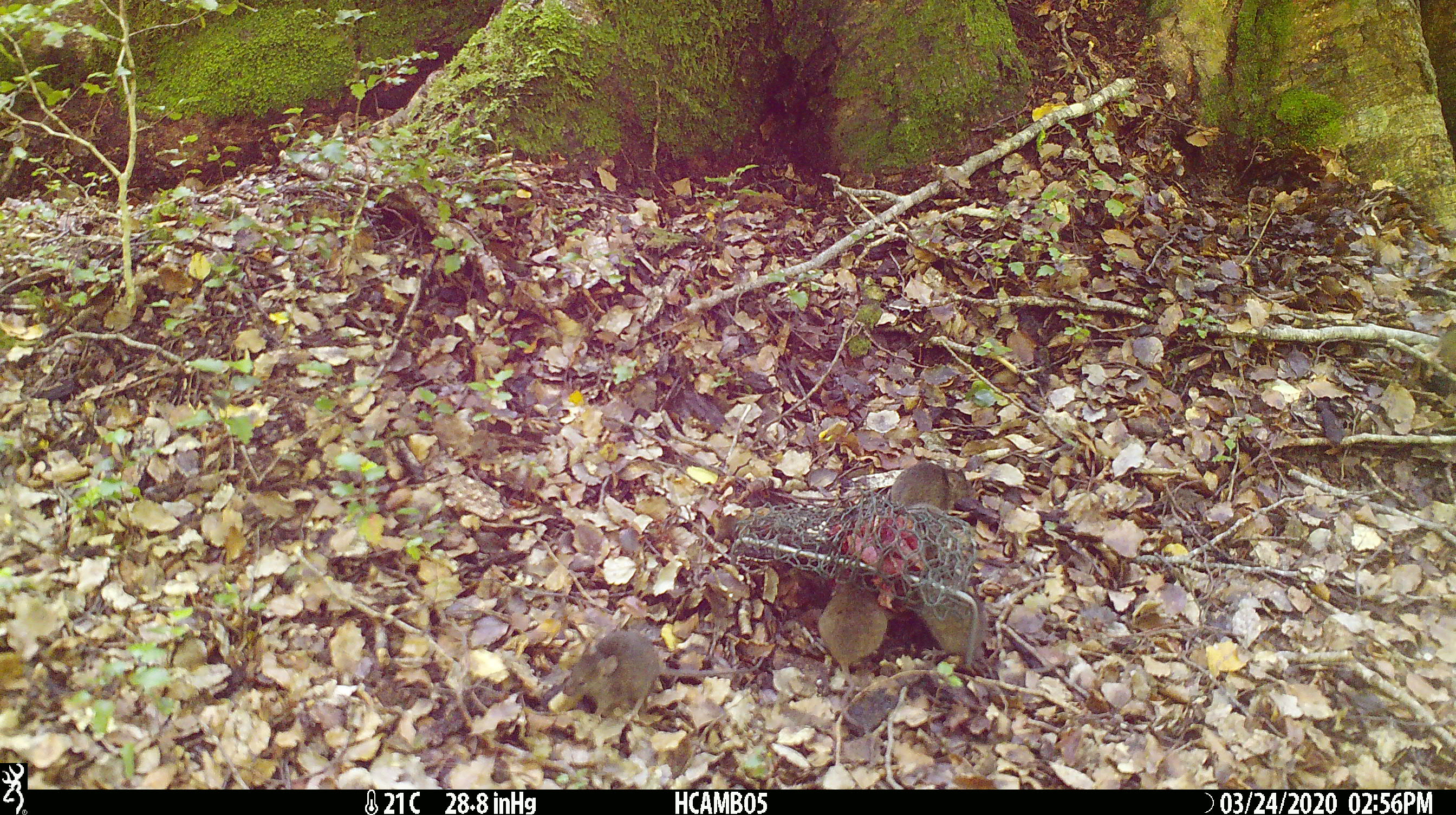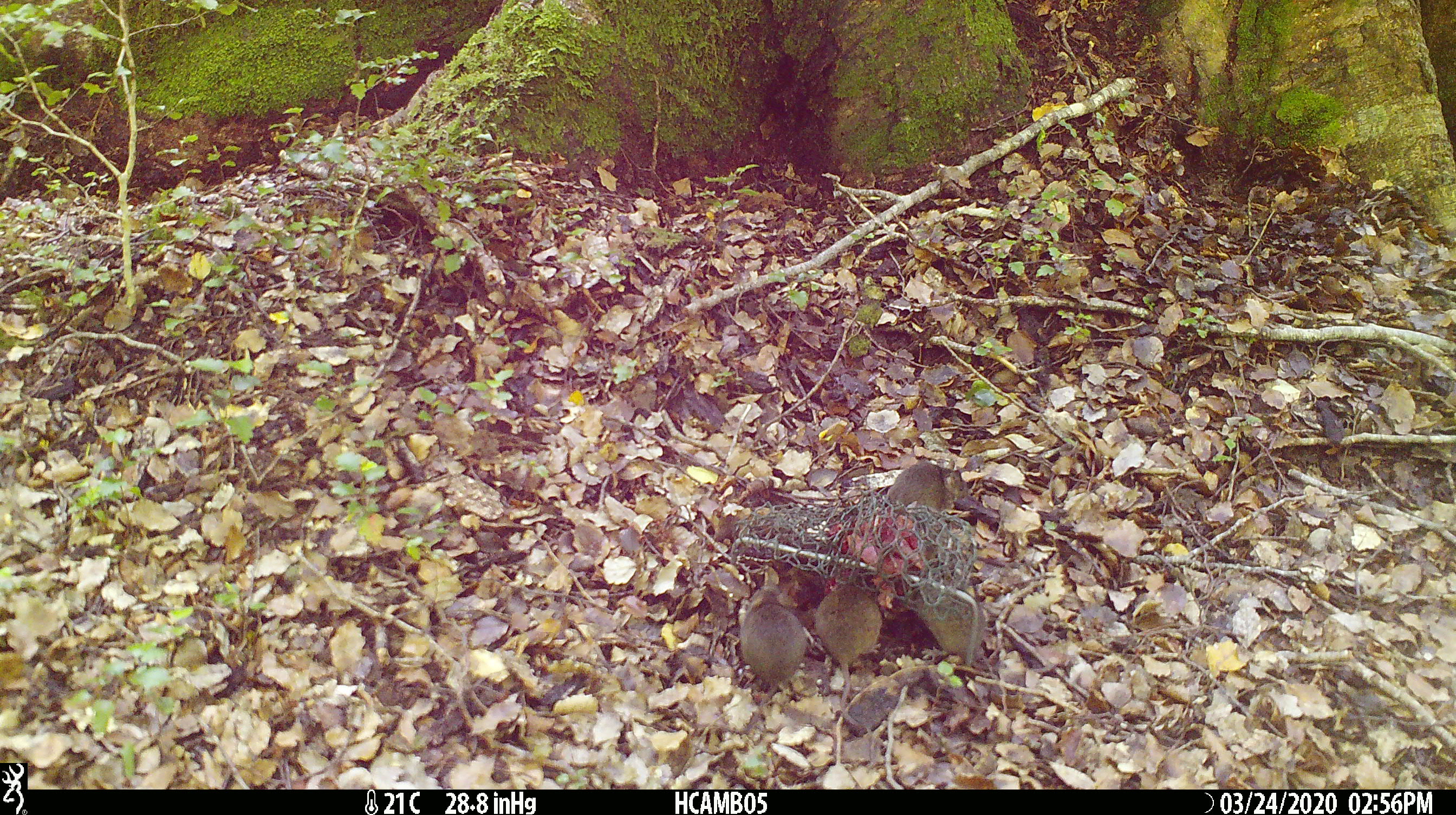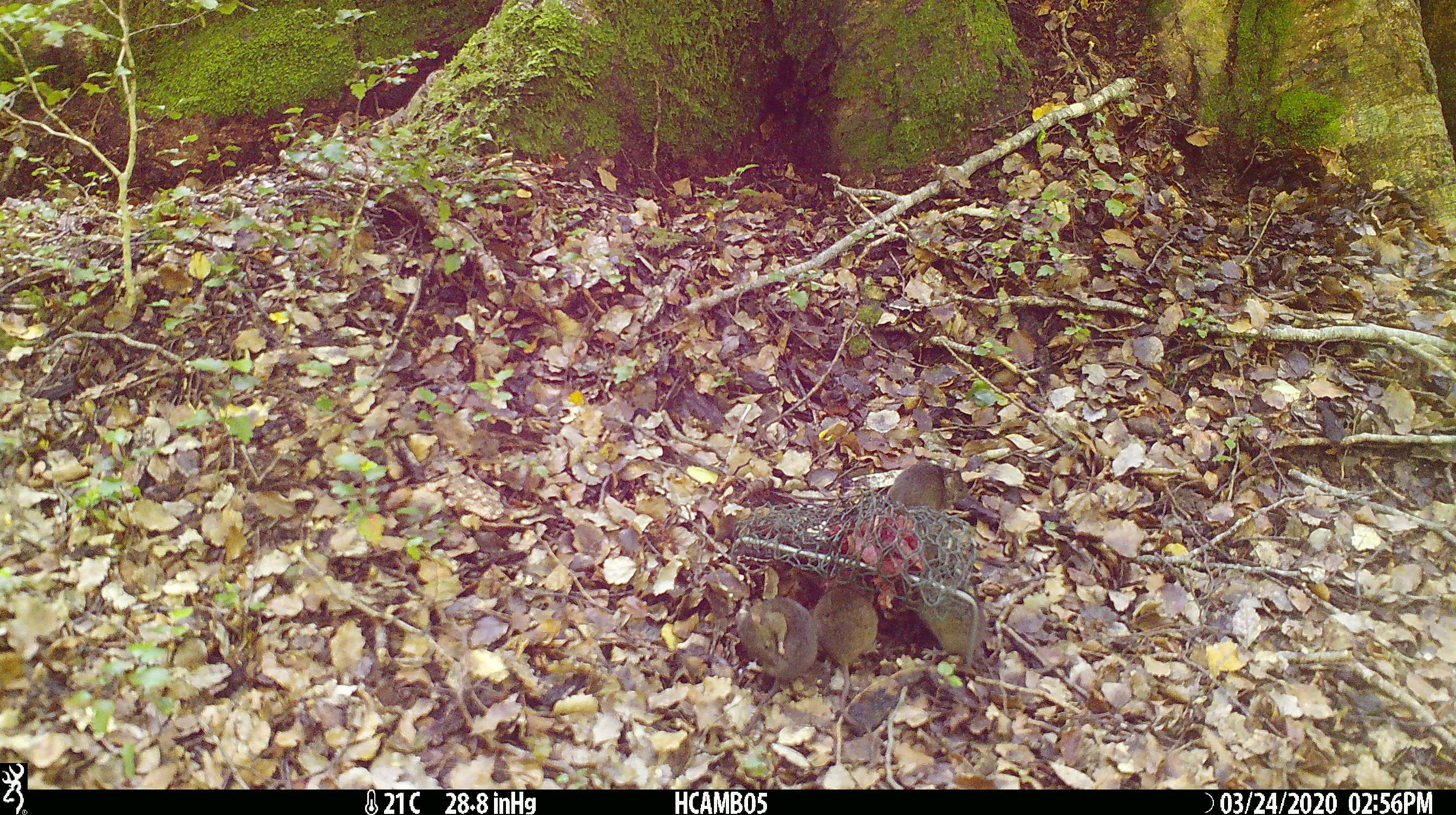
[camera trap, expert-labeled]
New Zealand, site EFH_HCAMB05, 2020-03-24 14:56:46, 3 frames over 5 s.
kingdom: Animalia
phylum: Chordata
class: Mammalia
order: Rodentia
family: Muridae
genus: Mus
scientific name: Mus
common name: mouse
Mouse (Mus).